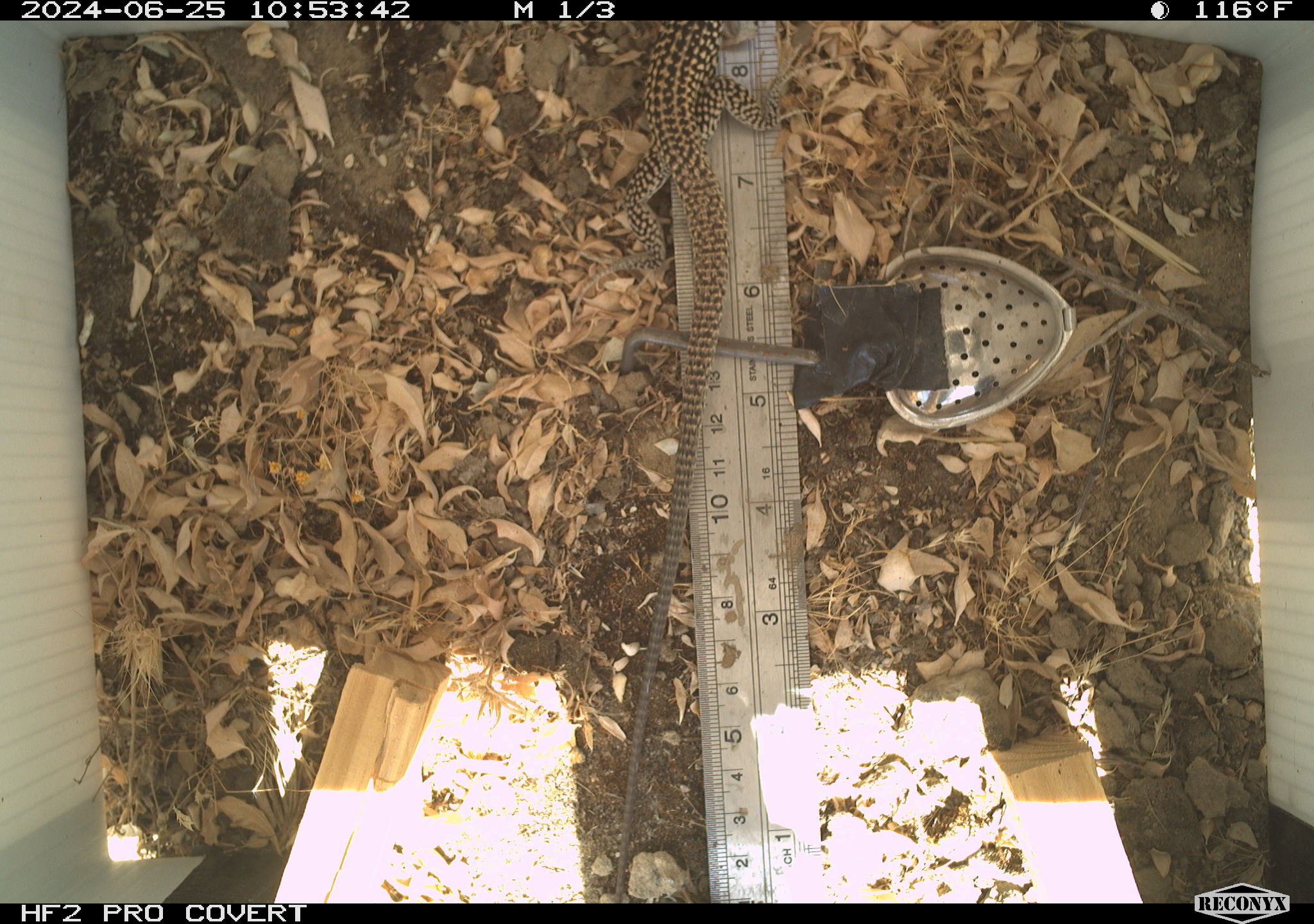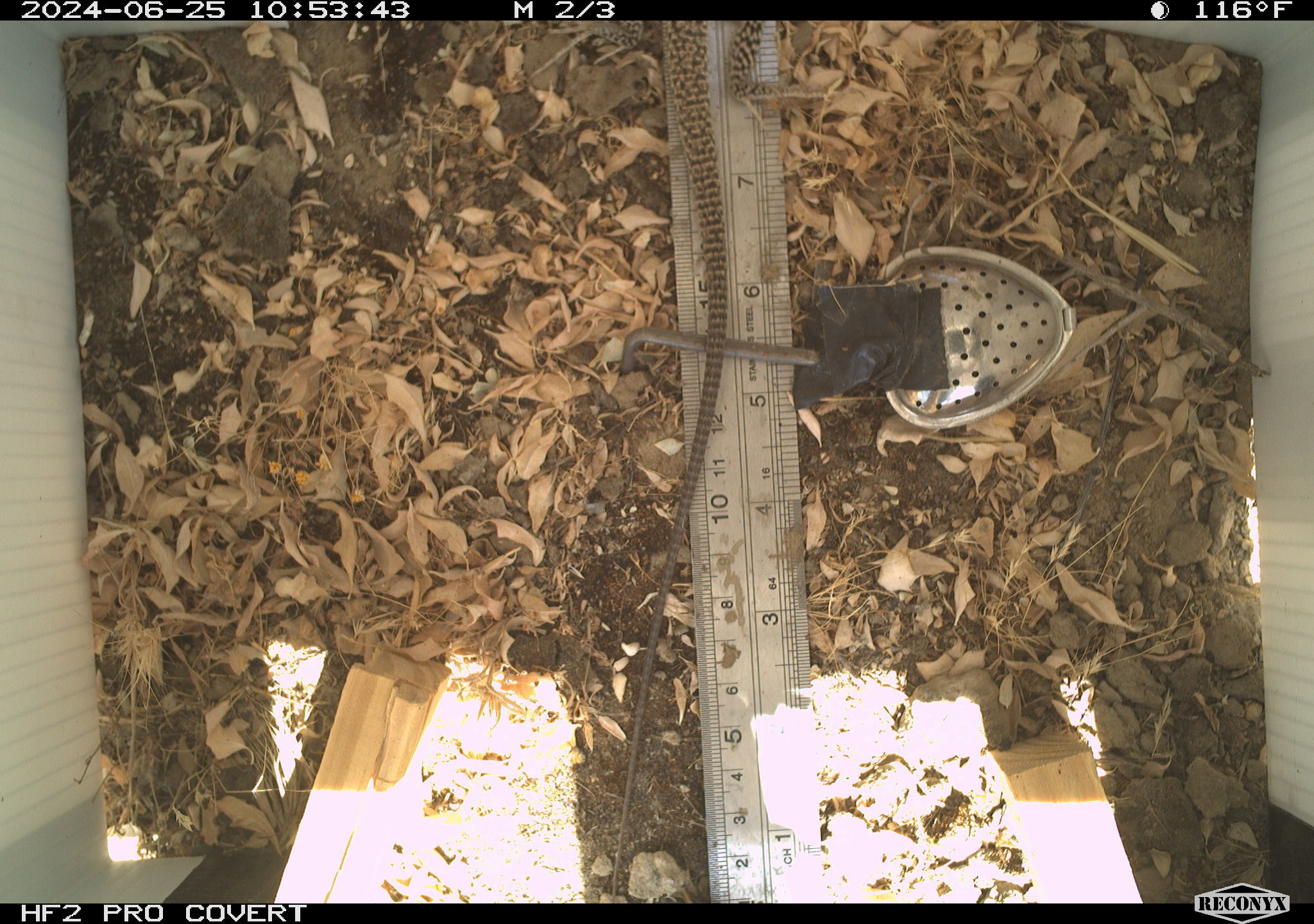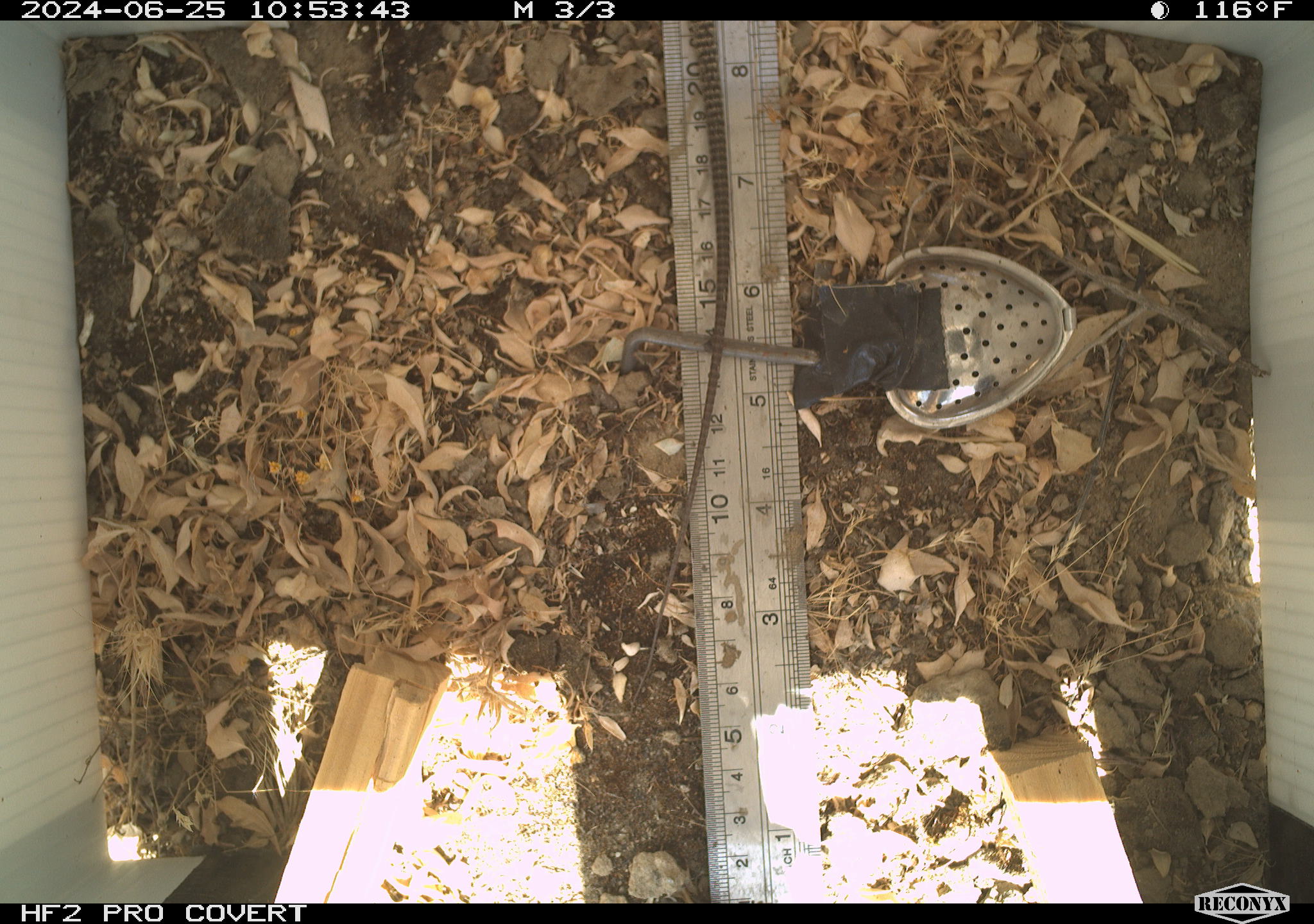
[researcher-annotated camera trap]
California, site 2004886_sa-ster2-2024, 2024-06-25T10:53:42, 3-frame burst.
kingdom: Animalia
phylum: Chordata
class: Reptilia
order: Squamata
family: Teiidae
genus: Aspidoscelis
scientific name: Aspidoscelis tigris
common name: western whiptail